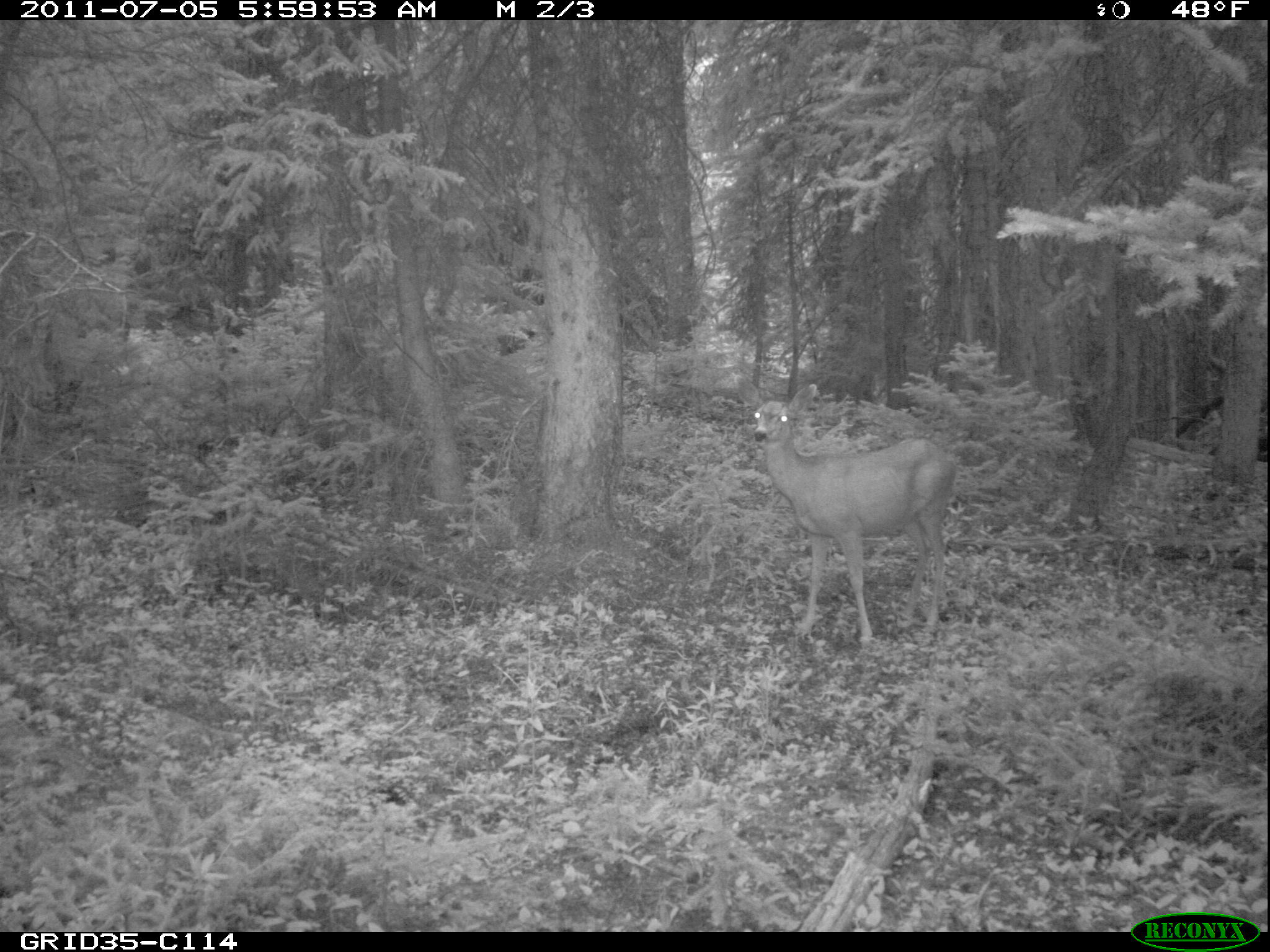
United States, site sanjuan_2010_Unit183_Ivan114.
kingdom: Animalia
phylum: Chordata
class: Mammalia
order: Artiodactyla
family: Cervidae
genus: Odocoileus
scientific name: Odocoileus hemionus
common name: mule deer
Odocoileus hemionus (mule deer).